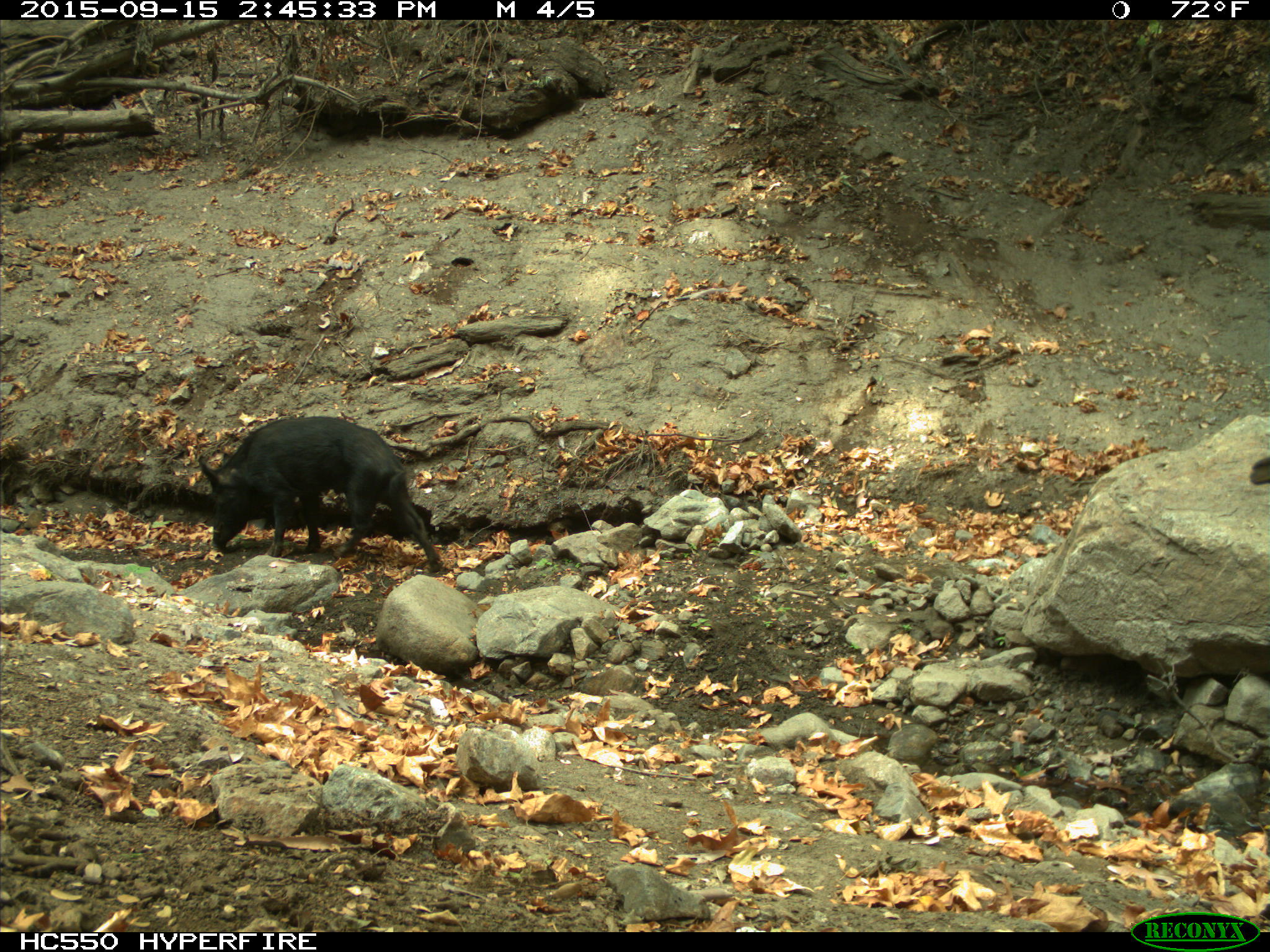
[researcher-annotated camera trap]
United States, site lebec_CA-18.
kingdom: Animalia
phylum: Chordata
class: Mammalia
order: Artiodactyla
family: Suidae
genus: Sus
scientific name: Sus scrofa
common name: wild boar